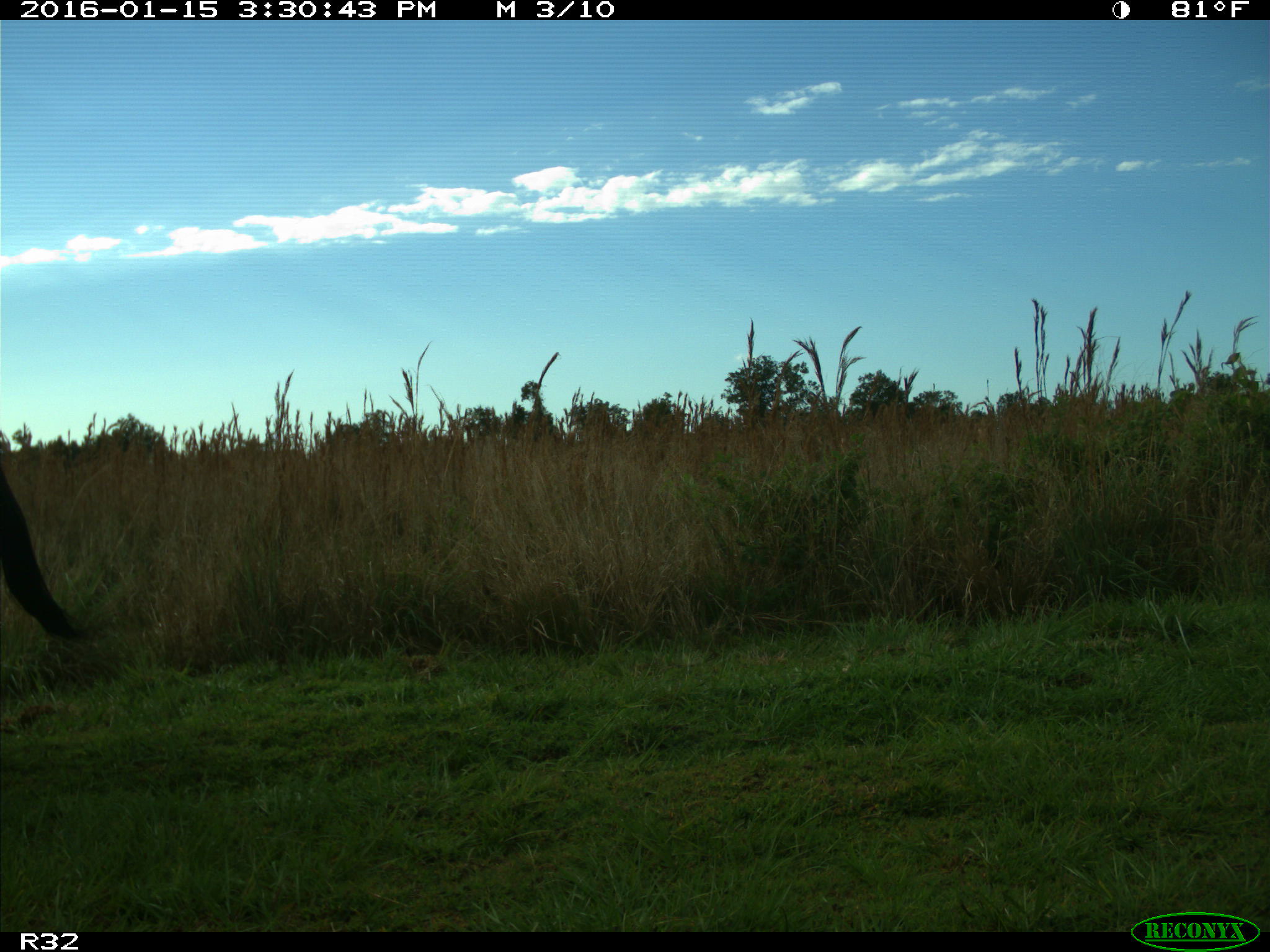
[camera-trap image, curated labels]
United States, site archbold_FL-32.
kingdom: Animalia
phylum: Chordata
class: Mammalia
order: Artiodactyla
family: Bovidae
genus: Bos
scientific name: Bos taurus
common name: domestic cow